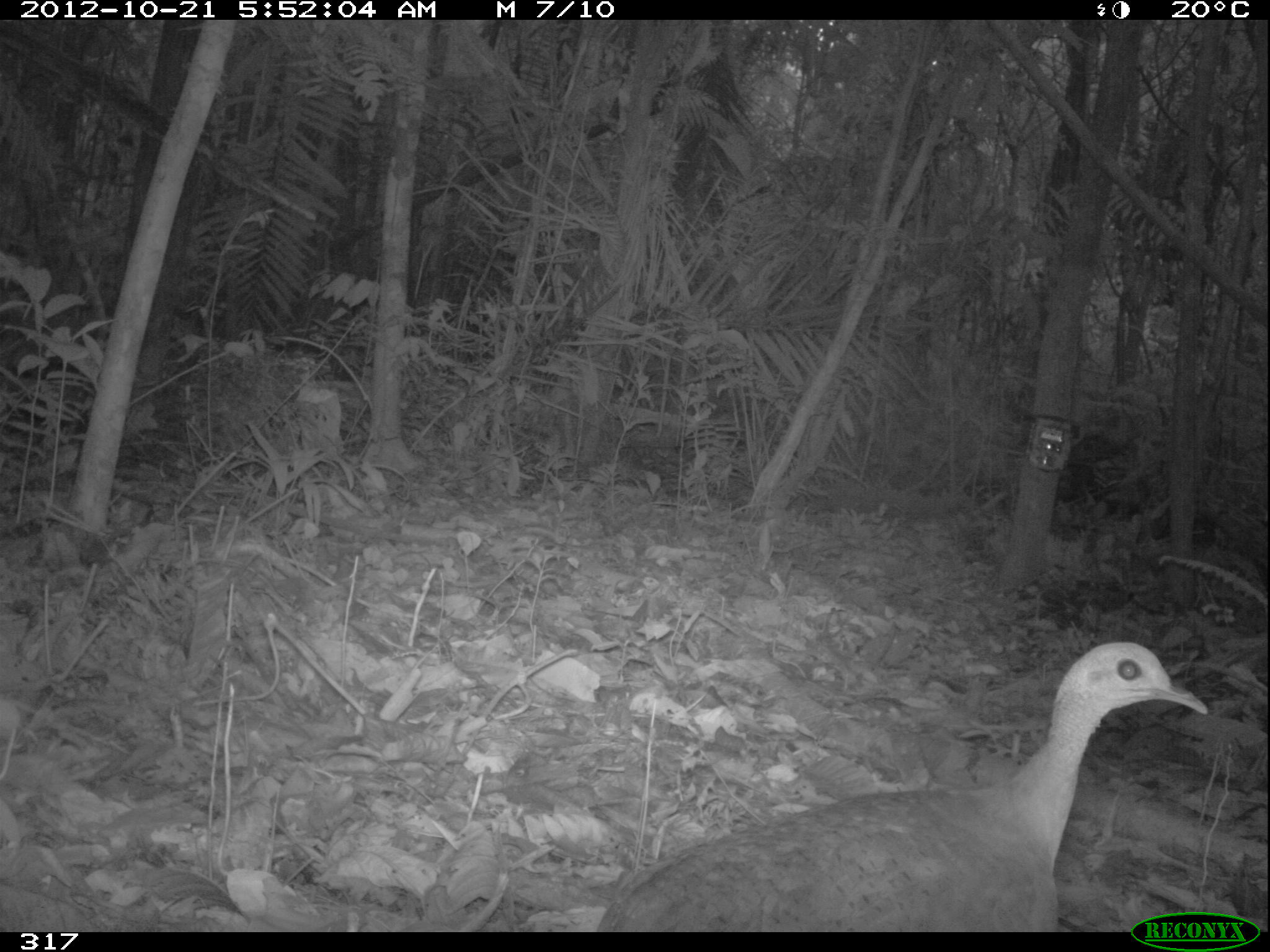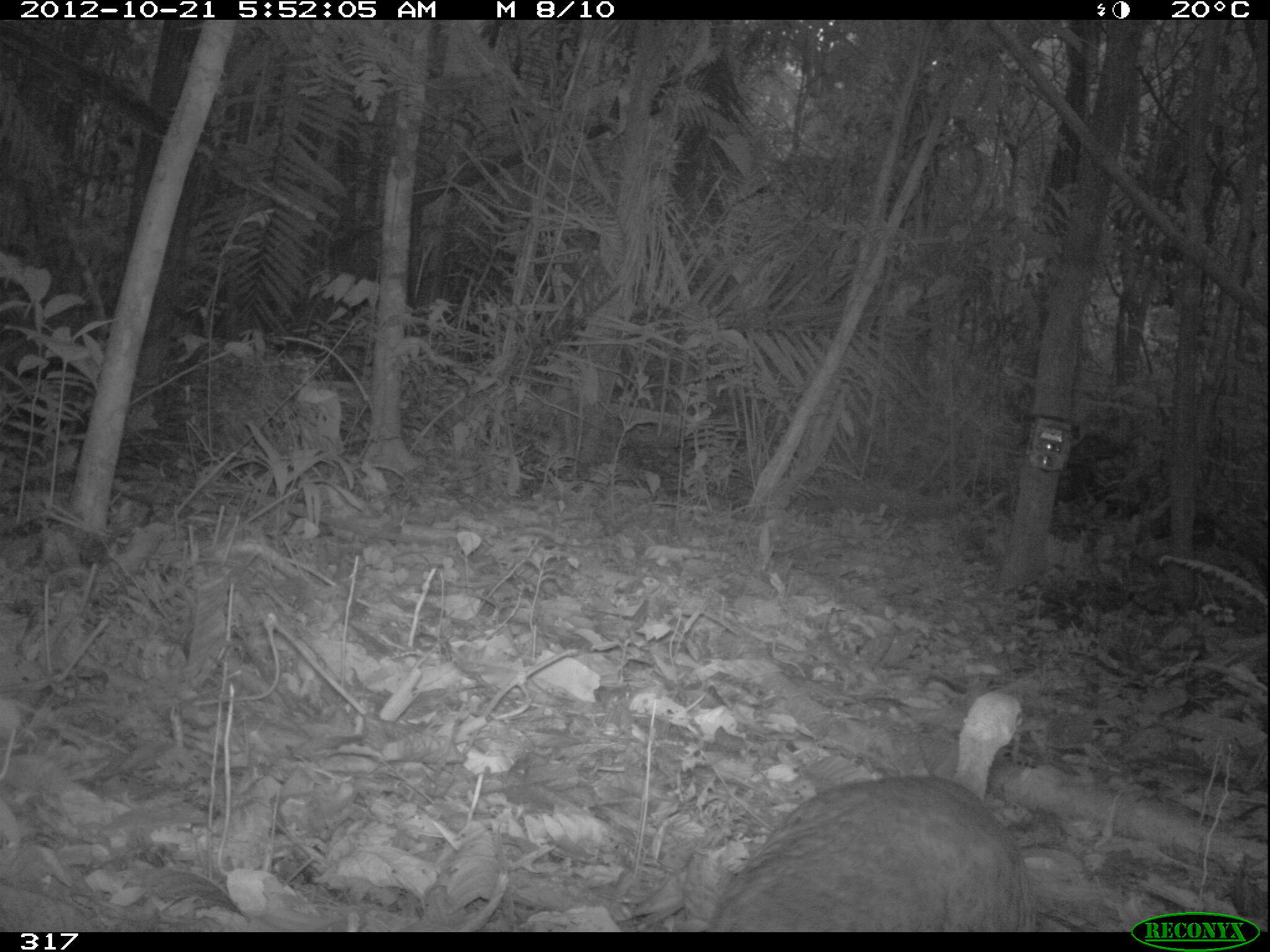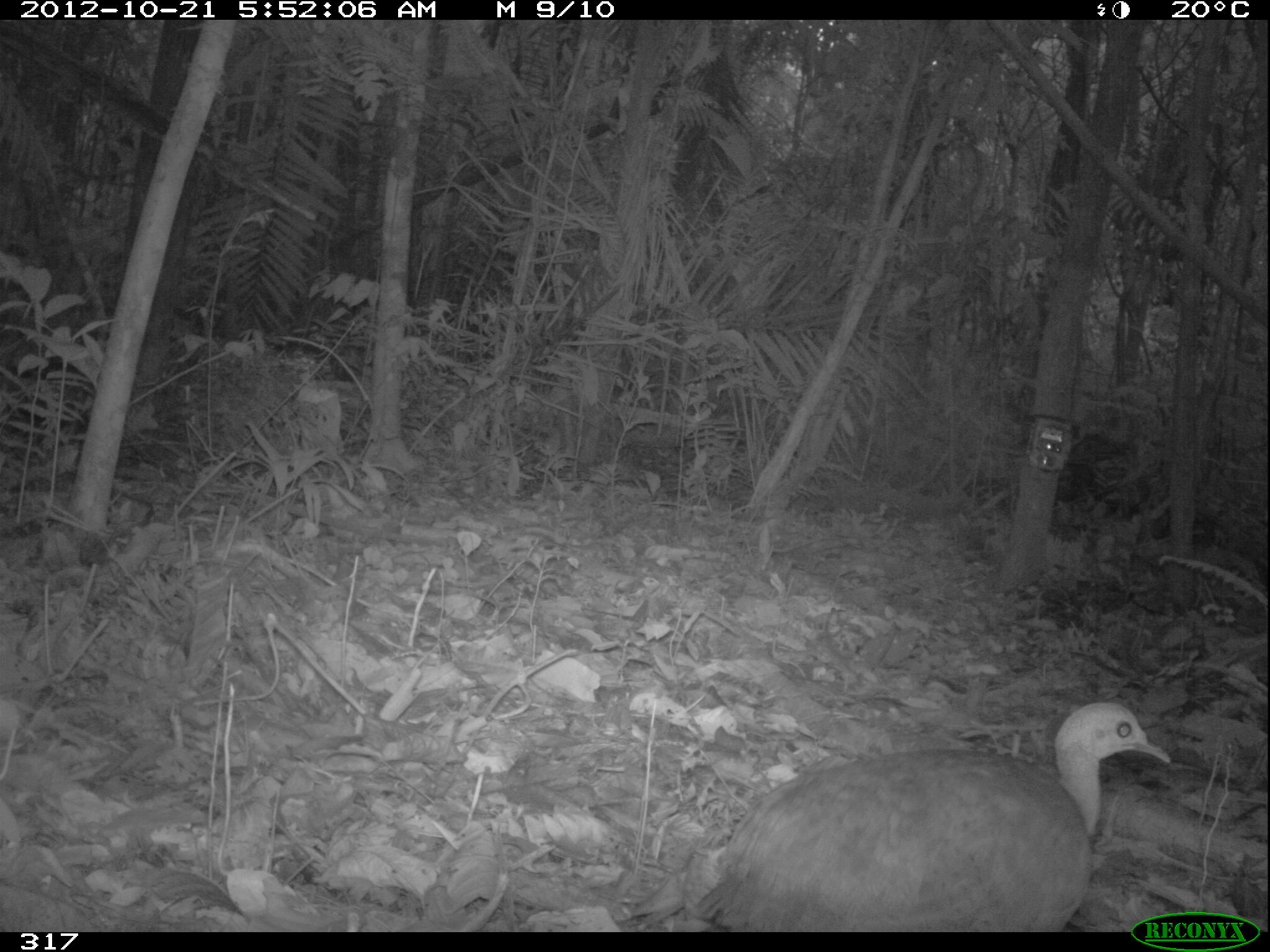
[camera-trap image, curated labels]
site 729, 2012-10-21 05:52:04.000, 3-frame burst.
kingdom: Animalia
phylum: Chordata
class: Aves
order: Galliformes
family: Phasianidae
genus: Alectoris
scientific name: Alectoris rufa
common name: red-legged partridge